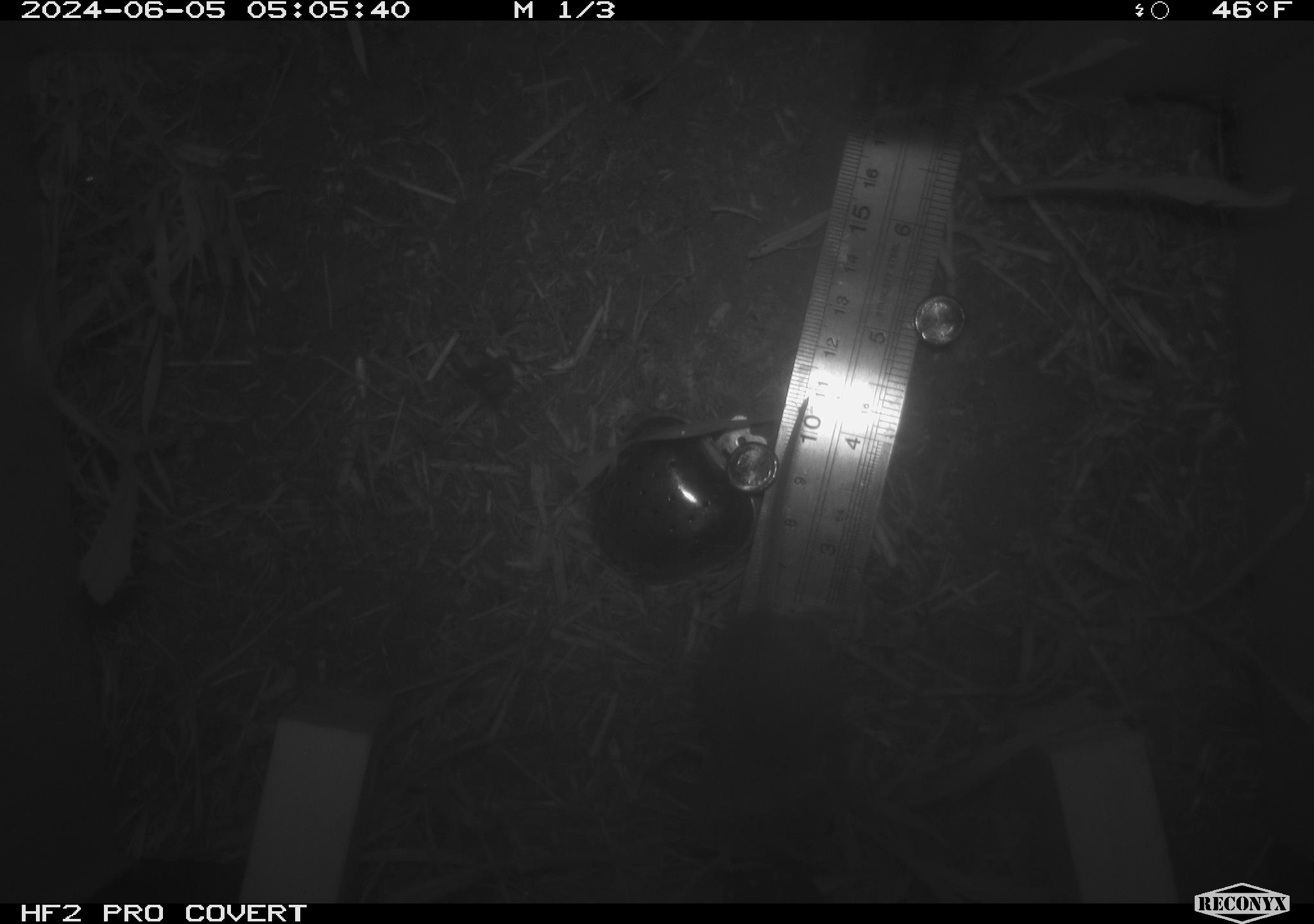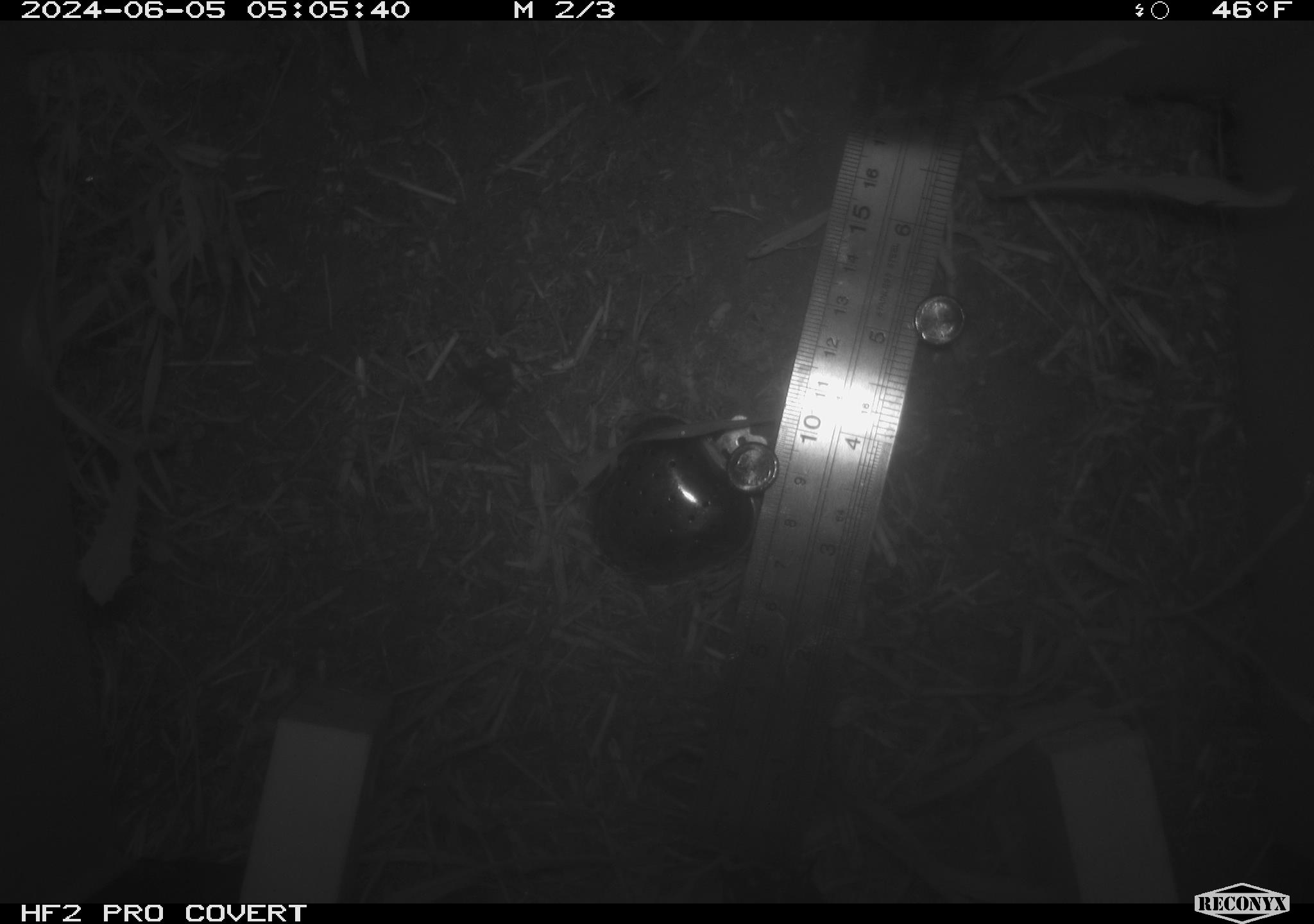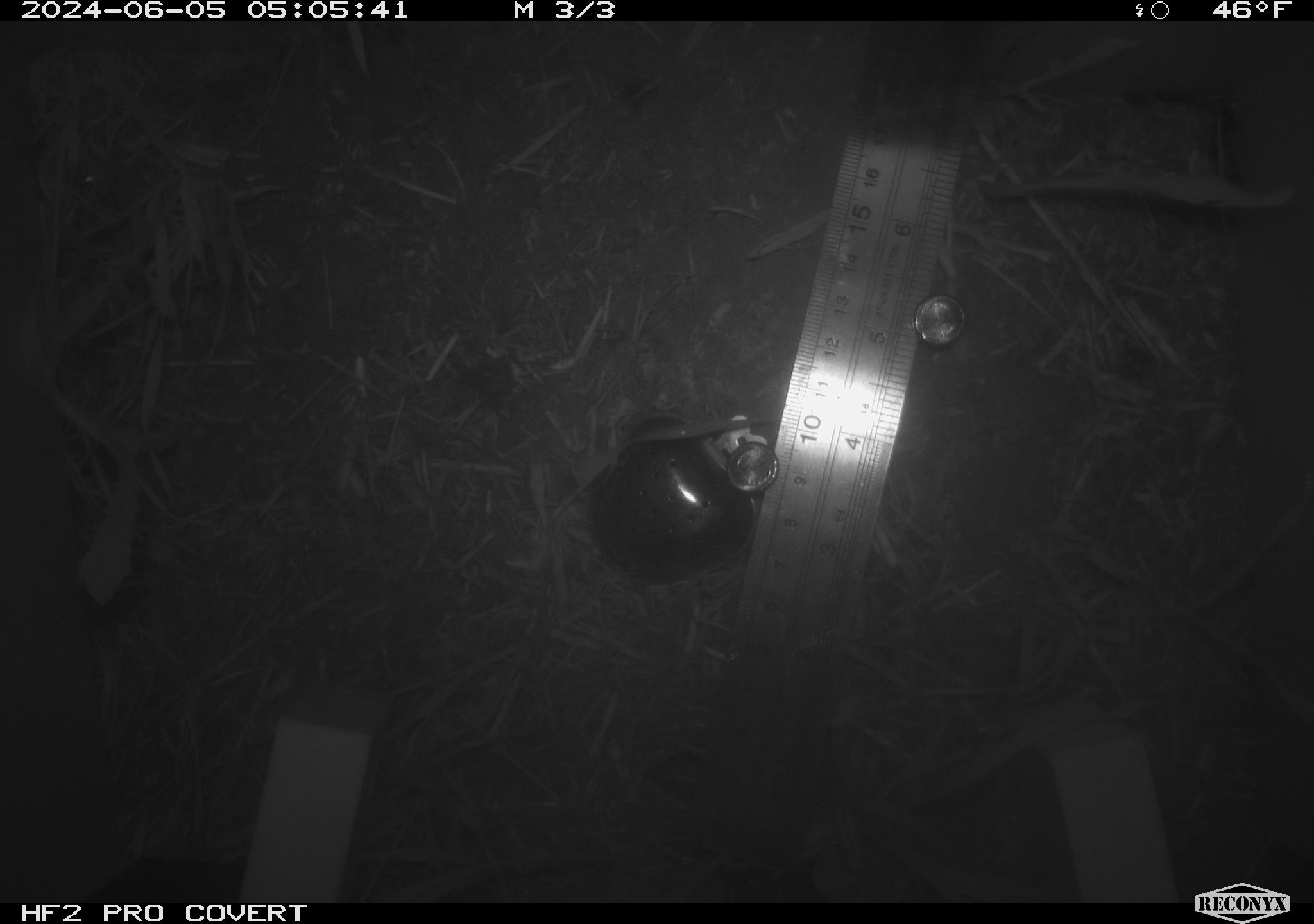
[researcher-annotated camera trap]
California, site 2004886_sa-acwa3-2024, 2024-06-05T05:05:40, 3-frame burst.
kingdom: Animalia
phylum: Chordata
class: Mammalia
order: Rodentia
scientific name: Rodentia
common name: mouse species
Mouse species (Rodentia).